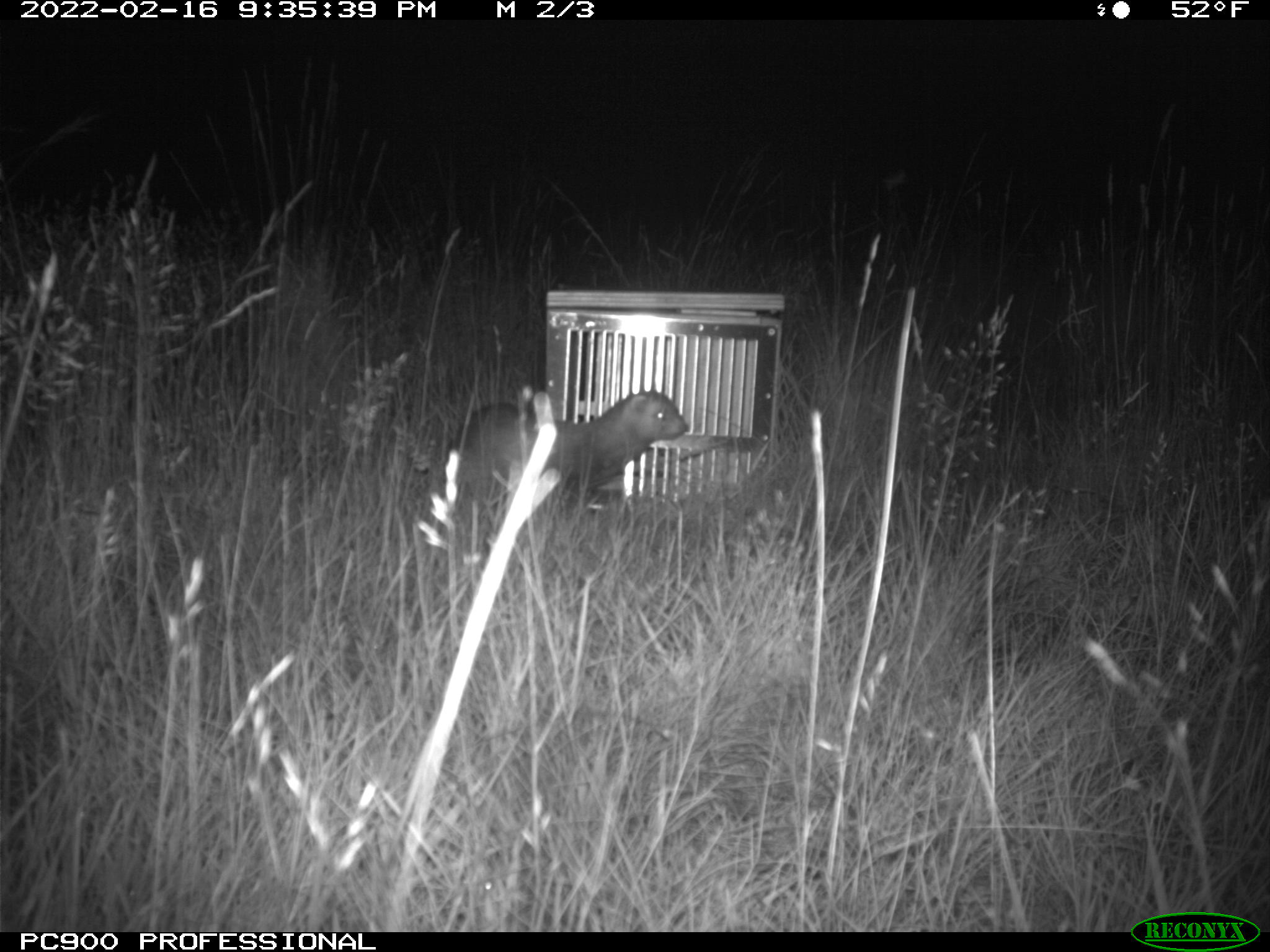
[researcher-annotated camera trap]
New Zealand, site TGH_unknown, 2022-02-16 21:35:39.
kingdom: Animalia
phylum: Chordata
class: Mammalia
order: Carnivora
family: Mustelidae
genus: Mustela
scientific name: Mustela furo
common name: ferret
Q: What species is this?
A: Ferret (Mustela furo).